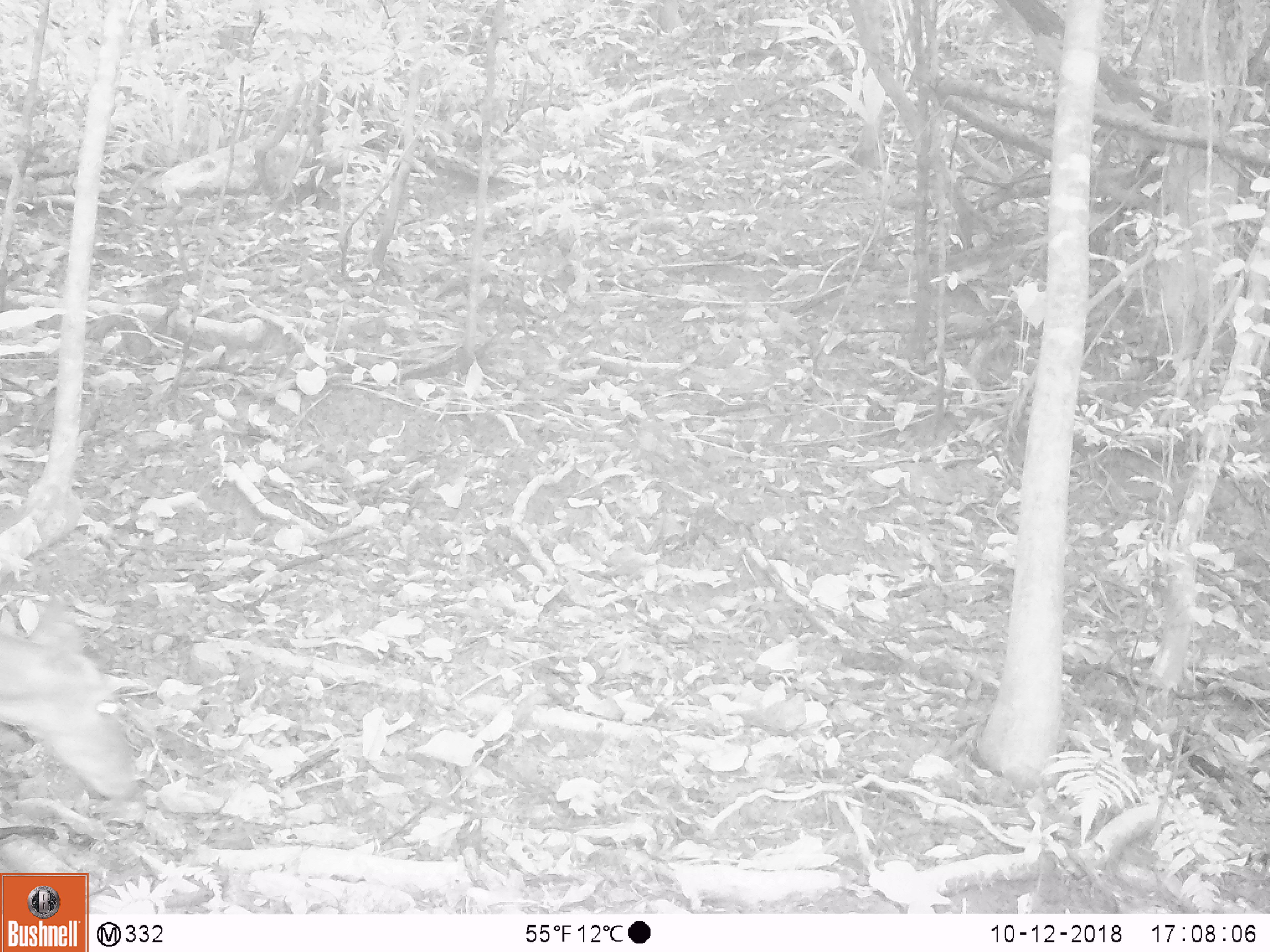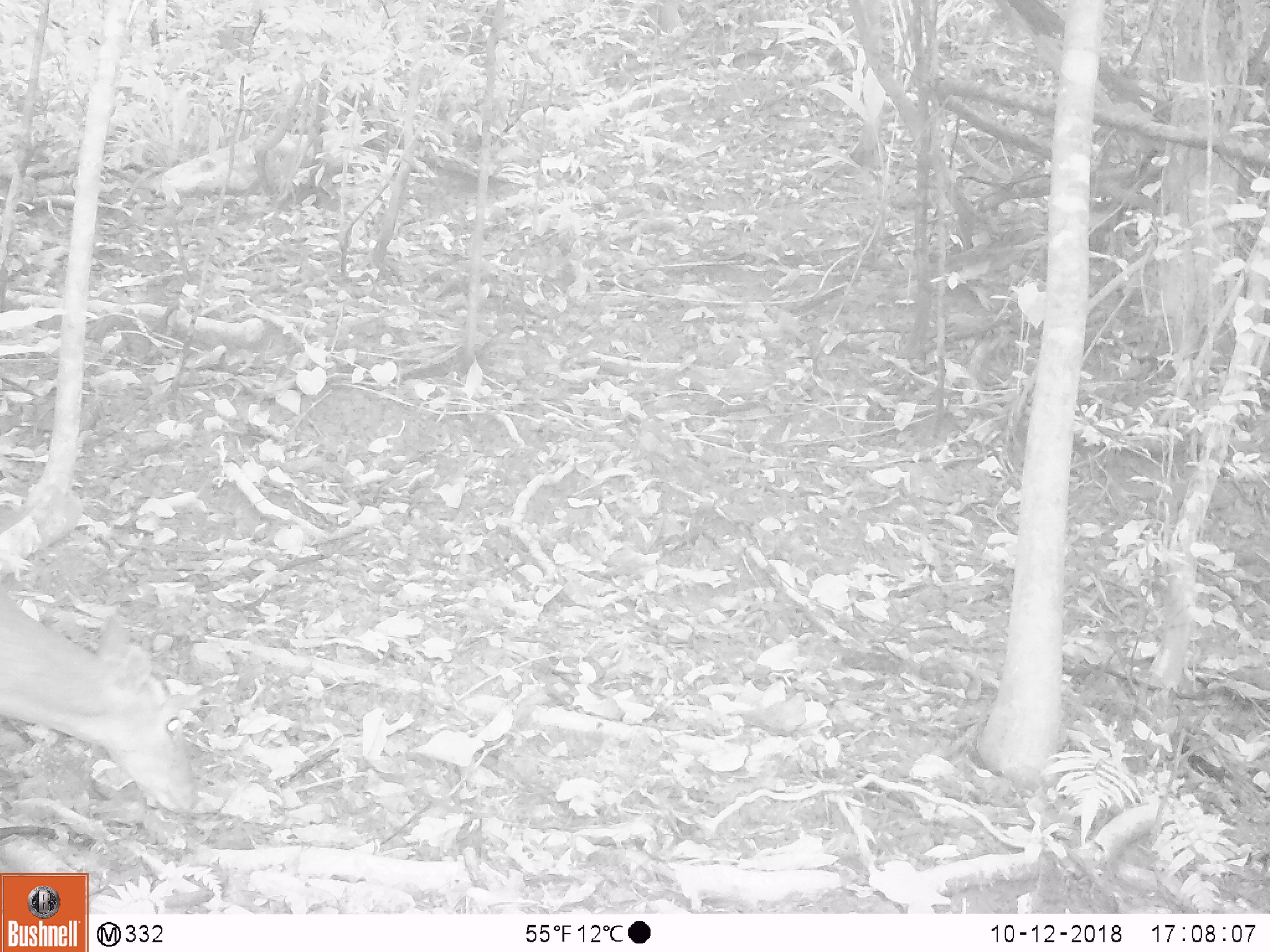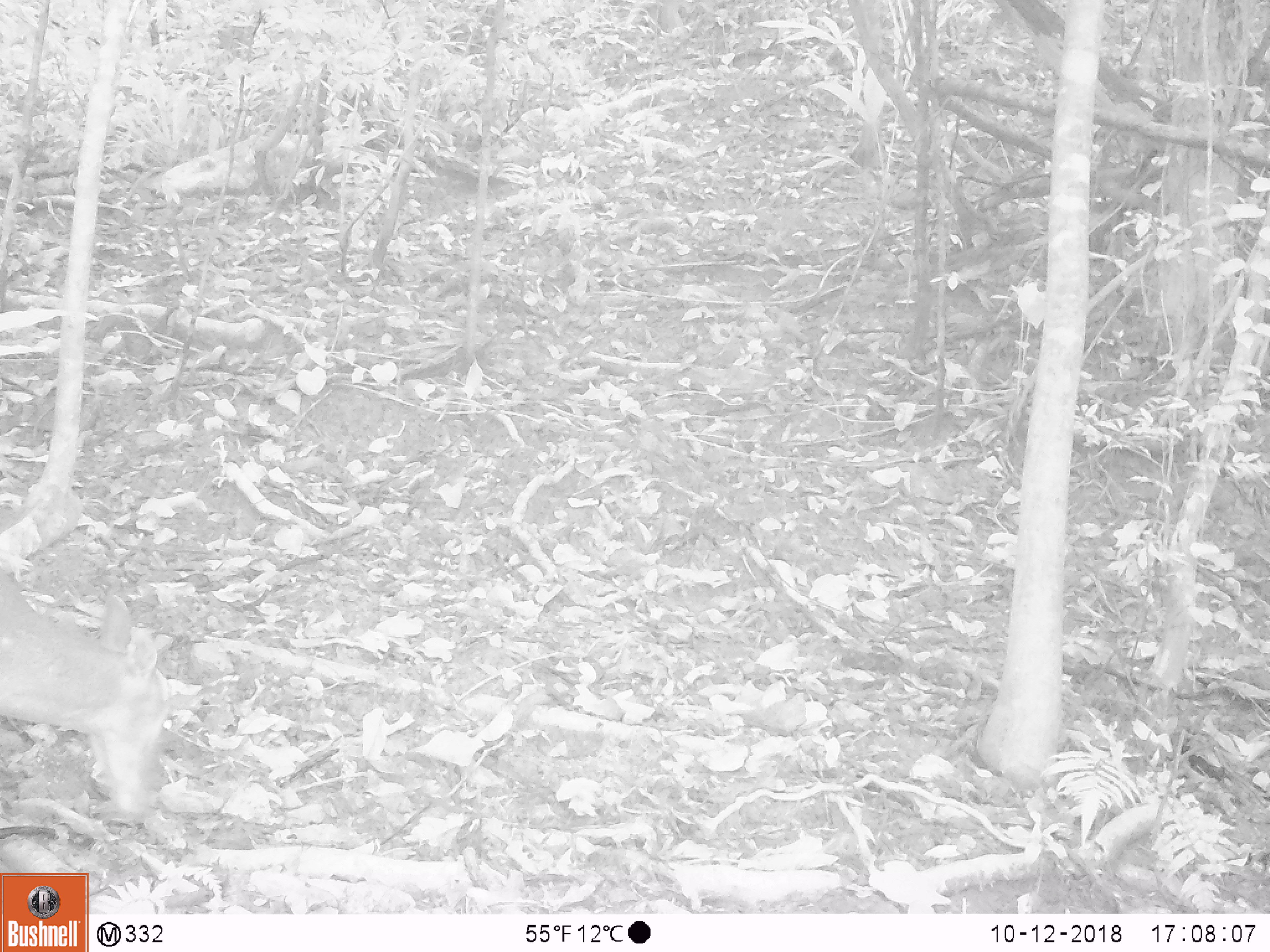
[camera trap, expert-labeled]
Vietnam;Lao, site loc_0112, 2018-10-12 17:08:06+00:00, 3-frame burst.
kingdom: Animalia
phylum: Chordata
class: Mammalia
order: Artiodactyla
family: Cervidae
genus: Muntiacus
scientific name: Muntiacus vuquangensis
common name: large-antlered muntjac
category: large antlered muntjac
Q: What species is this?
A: Large antlered muntjac (large-antlered muntjac) (Muntiacus vuquangensis).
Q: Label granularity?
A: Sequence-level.